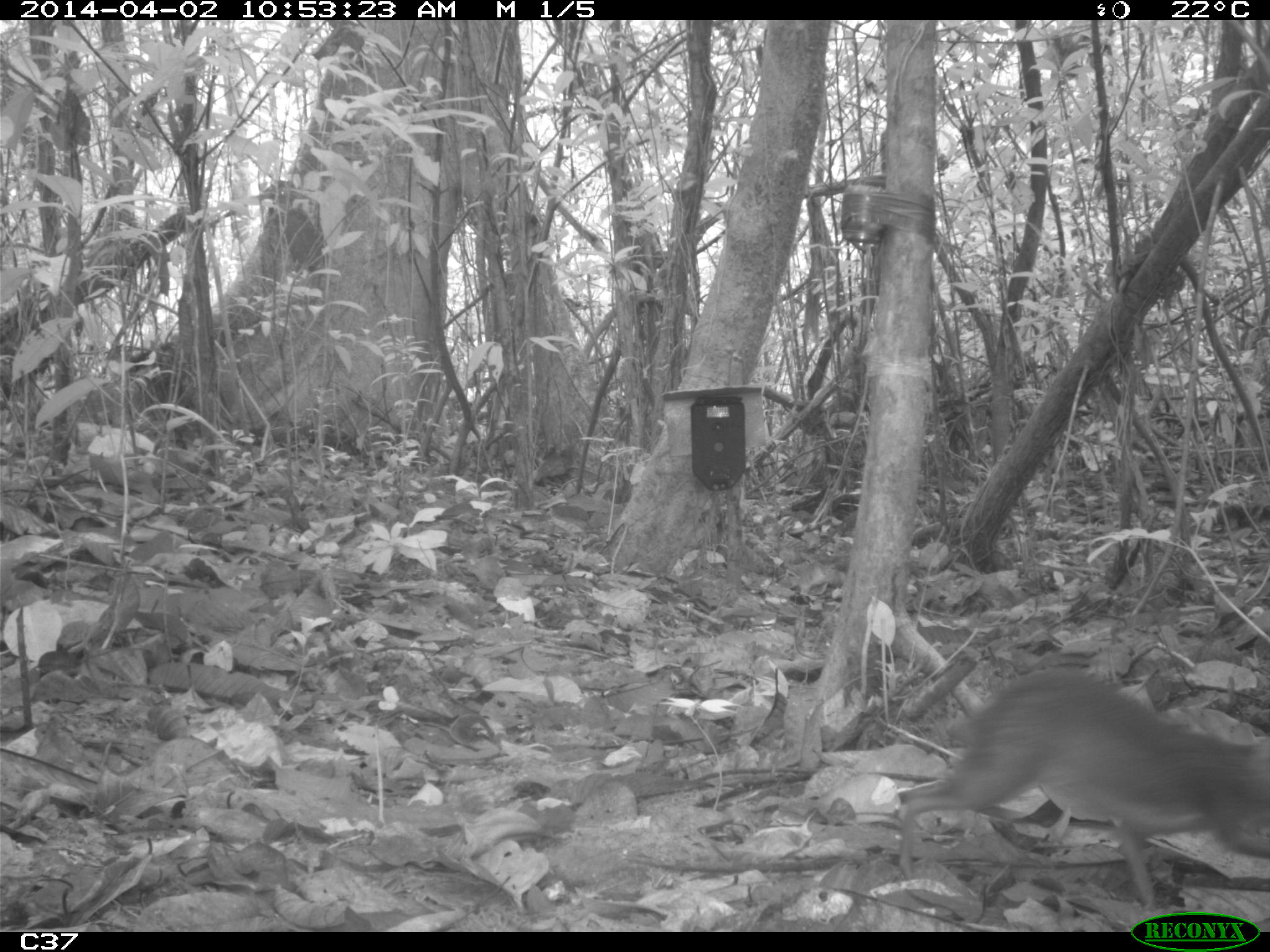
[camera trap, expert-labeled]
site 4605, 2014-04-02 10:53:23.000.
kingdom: Animalia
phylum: Chordata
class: Mammalia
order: Rodentia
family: Dasyproctidae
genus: Myoprocta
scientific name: Myoprocta pratti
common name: green acouchi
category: myoprocta pratii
Myoprocta pratii (green acouchi) (Myoprocta pratti), count 1, age adult.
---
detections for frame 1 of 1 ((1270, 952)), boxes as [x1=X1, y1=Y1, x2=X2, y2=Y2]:
myoprocta pratii: [x1=894, y1=665, x2=1270, y2=908]